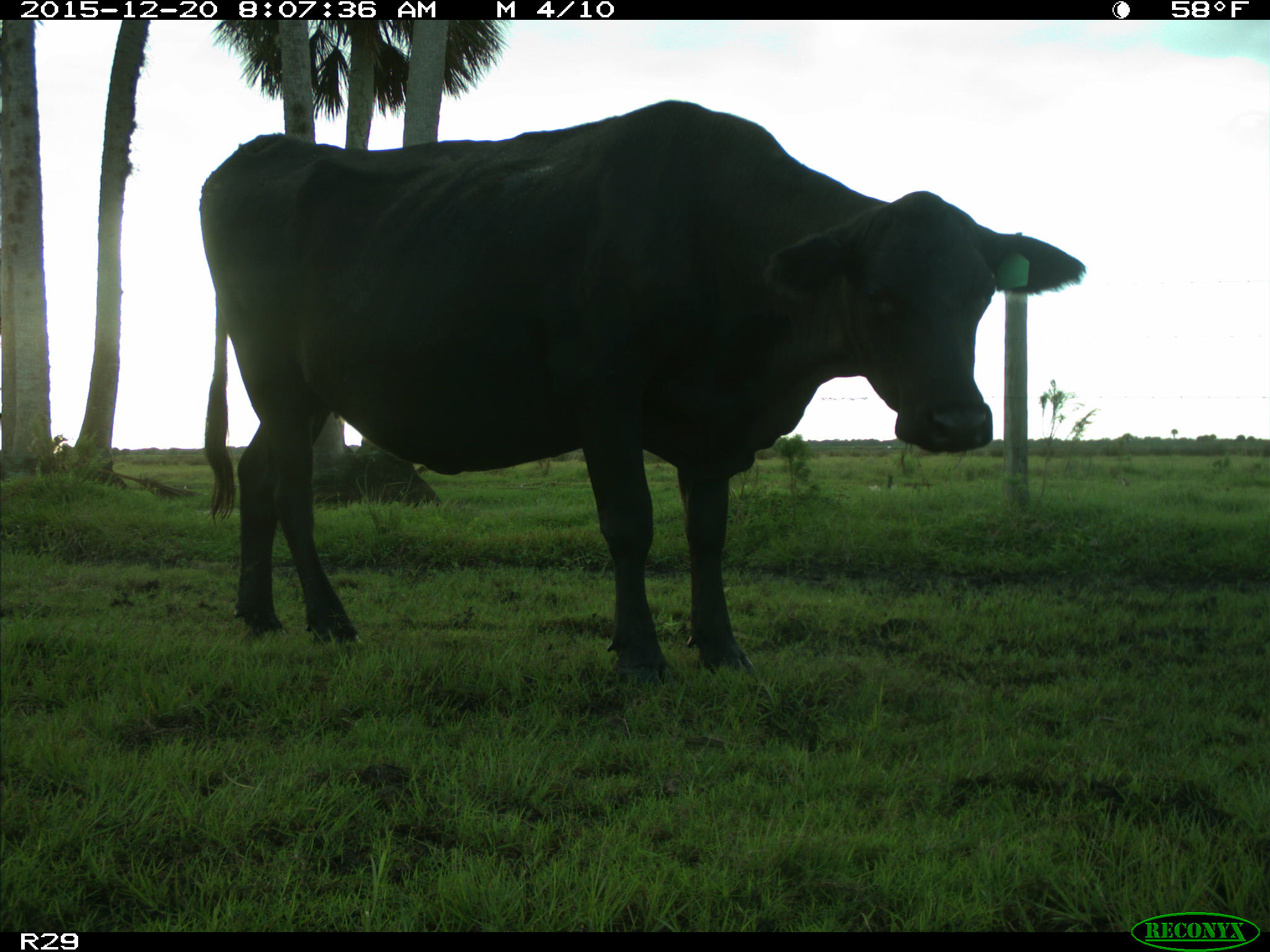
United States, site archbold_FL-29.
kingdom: Animalia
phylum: Chordata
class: Mammalia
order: Artiodactyla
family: Bovidae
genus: Bos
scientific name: Bos taurus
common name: domestic cow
Bos taurus (domestic cow).